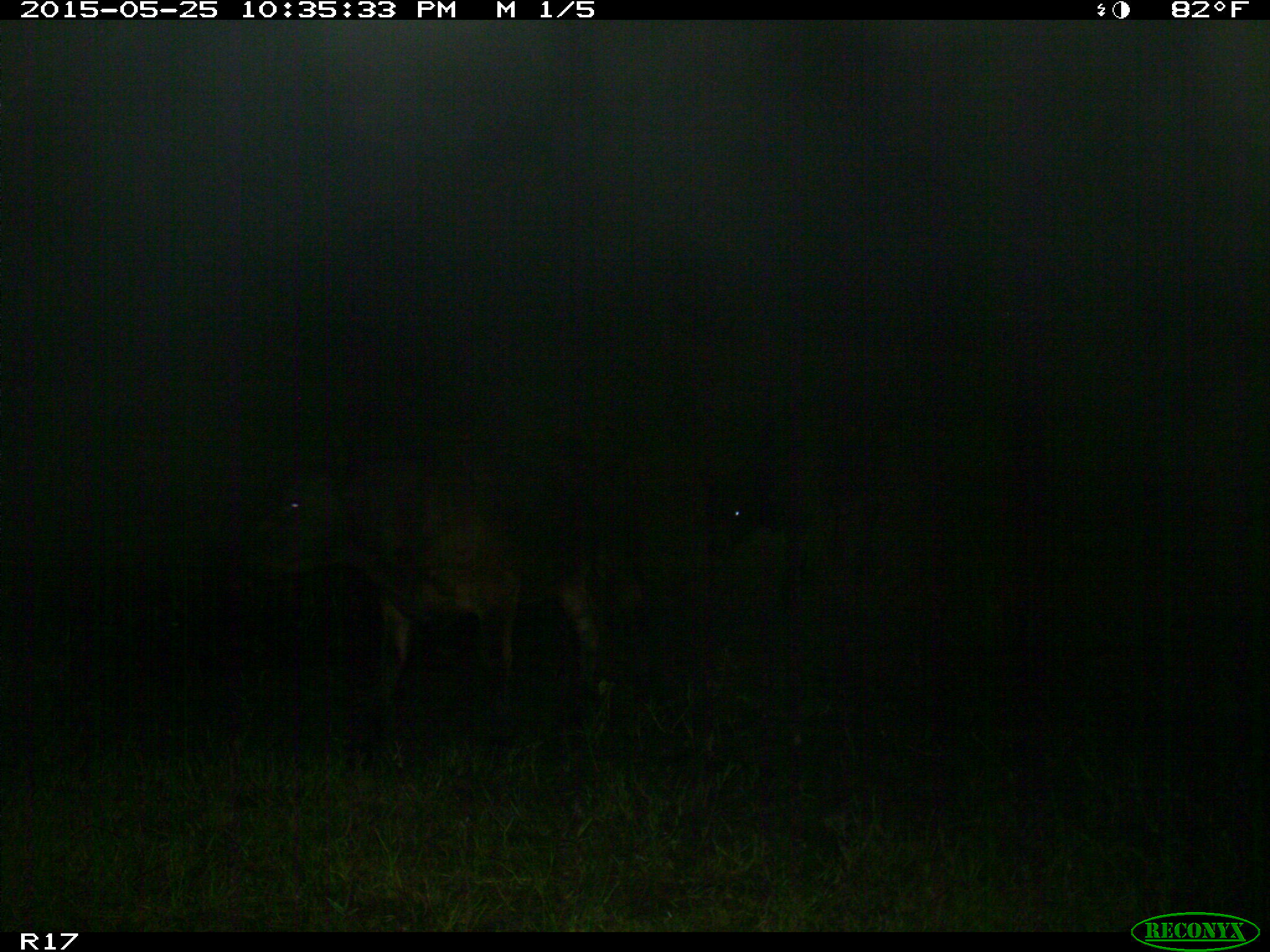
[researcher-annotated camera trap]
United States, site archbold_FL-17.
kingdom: Animalia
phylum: Chordata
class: Mammalia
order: Artiodactyla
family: Bovidae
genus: Bos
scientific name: Bos taurus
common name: domestic cow